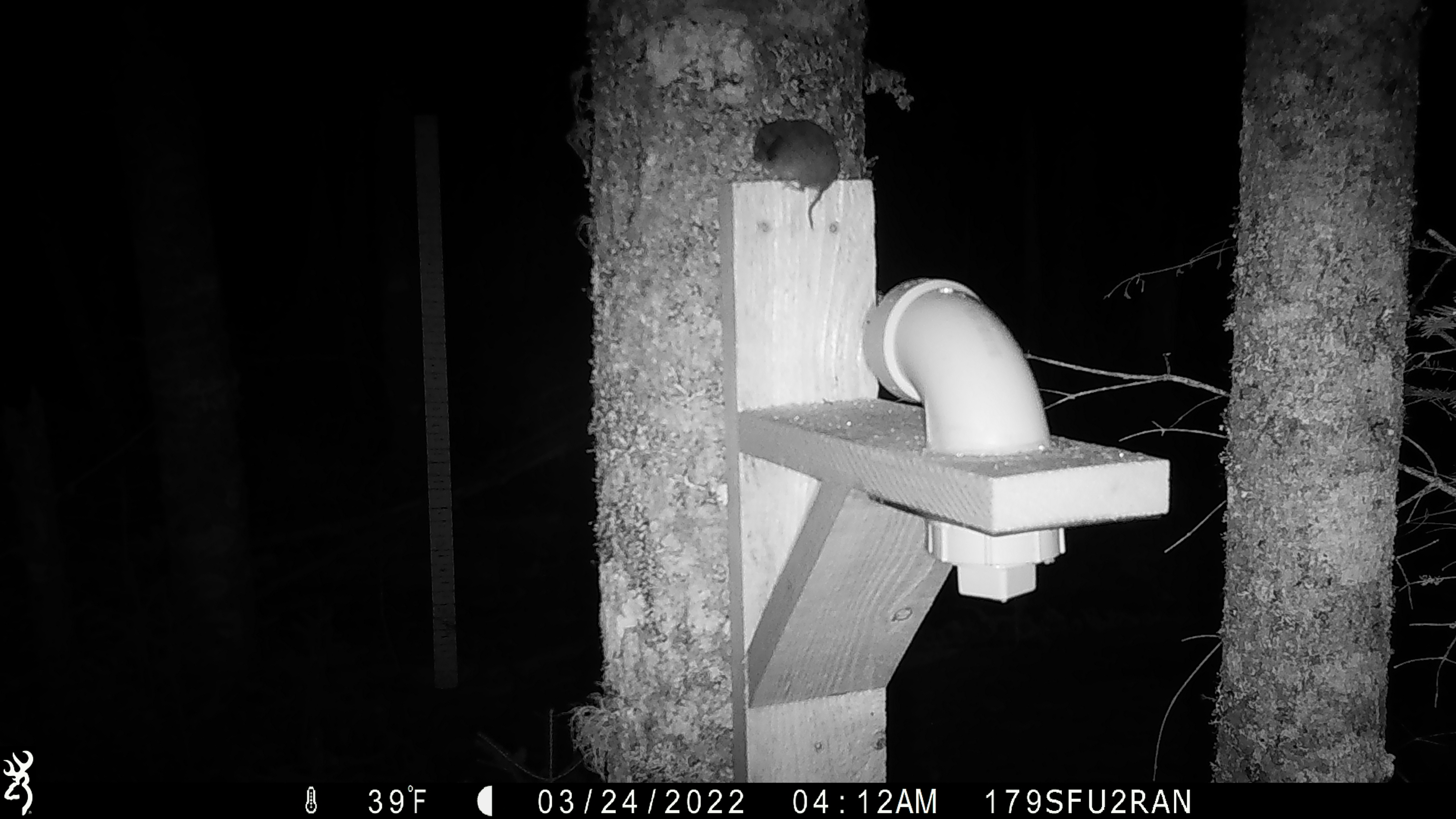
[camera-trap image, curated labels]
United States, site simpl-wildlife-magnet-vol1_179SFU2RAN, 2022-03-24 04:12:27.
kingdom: Animalia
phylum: Chordata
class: Mammalia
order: Rodentia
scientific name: Rodentia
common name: mouse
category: mouse sp.